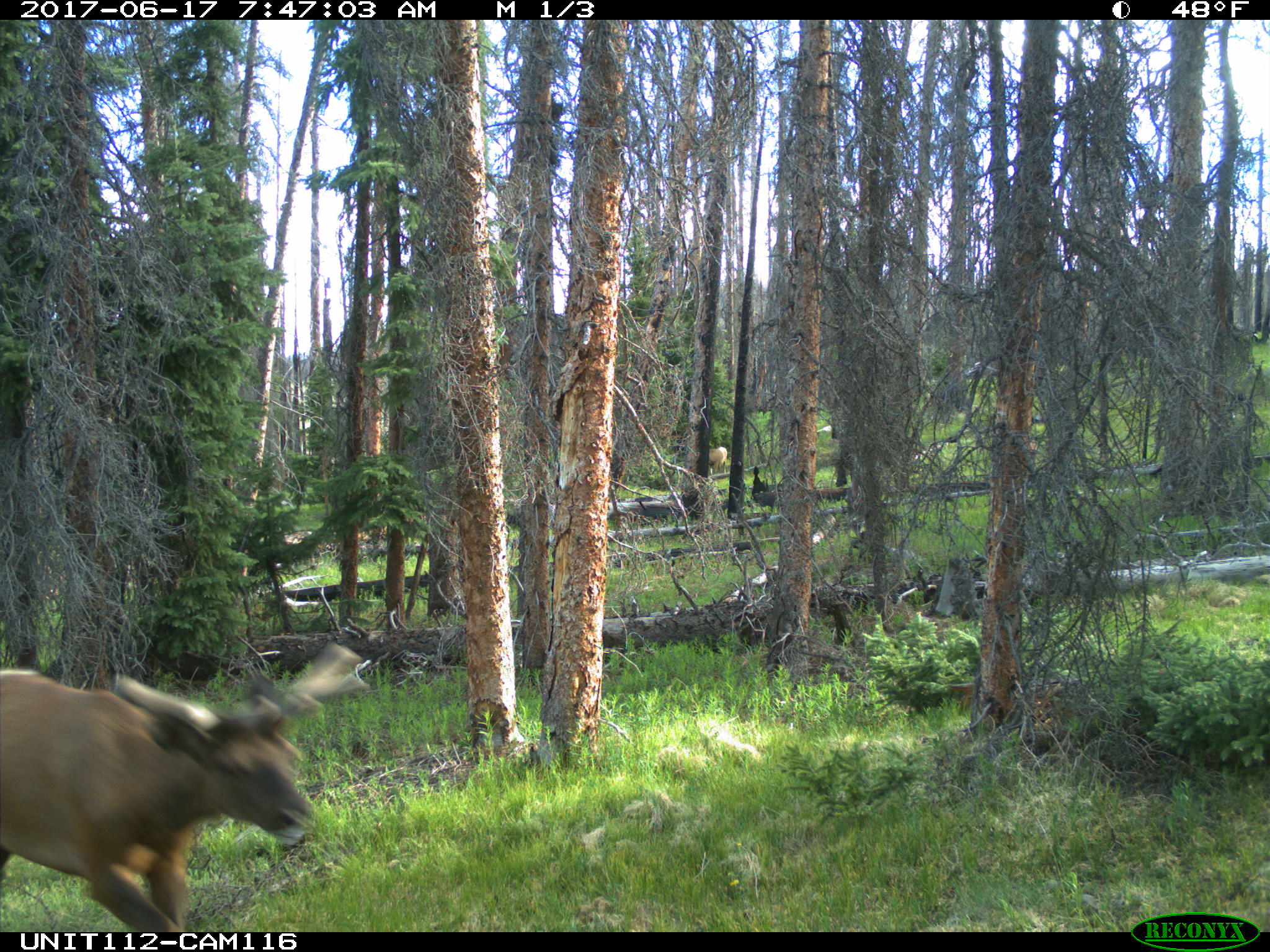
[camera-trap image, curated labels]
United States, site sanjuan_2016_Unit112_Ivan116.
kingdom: Animalia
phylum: Chordata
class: Mammalia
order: Artiodactyla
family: Cervidae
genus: Odocoileus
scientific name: Odocoileus hemionus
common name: mule deer